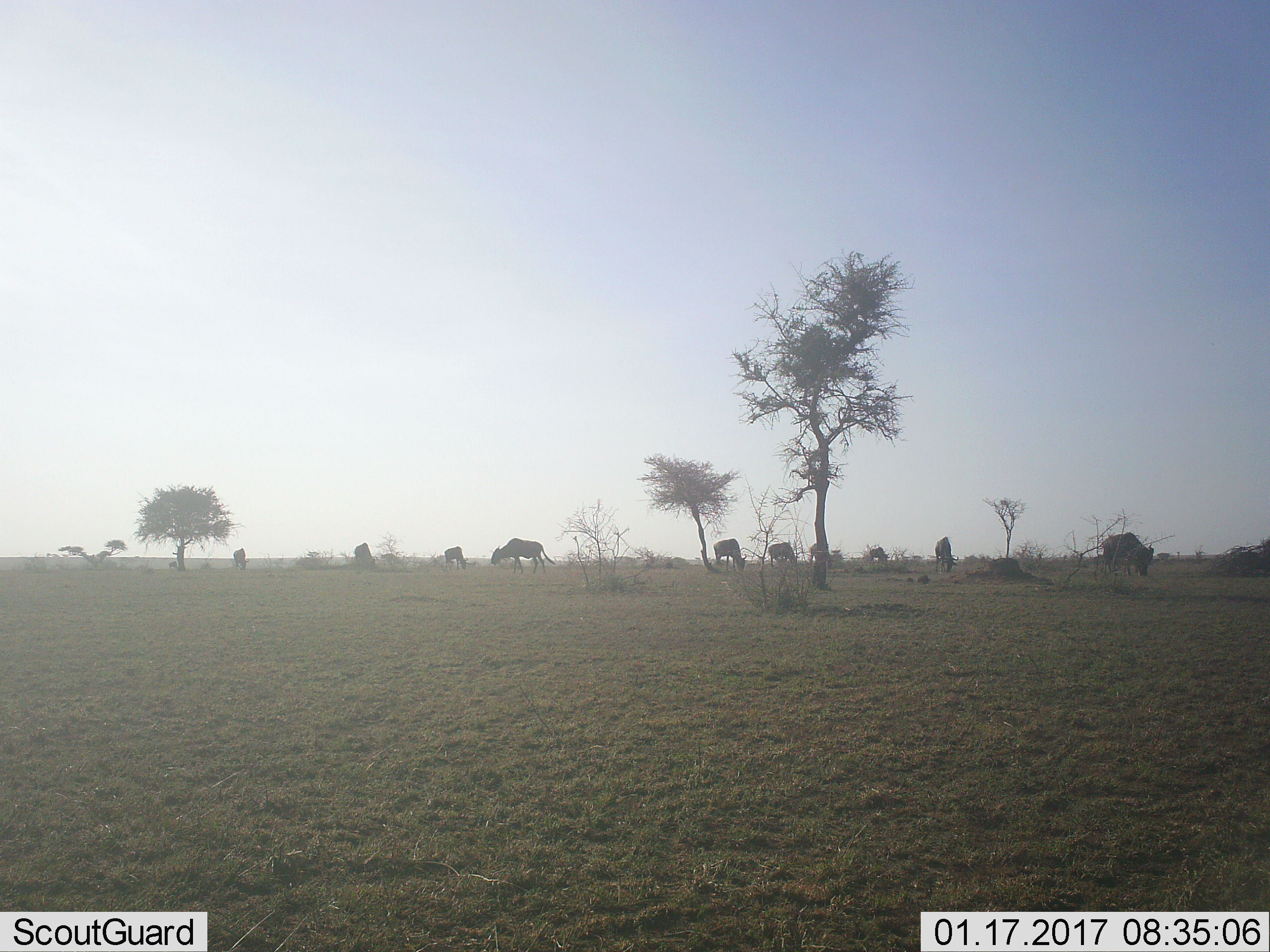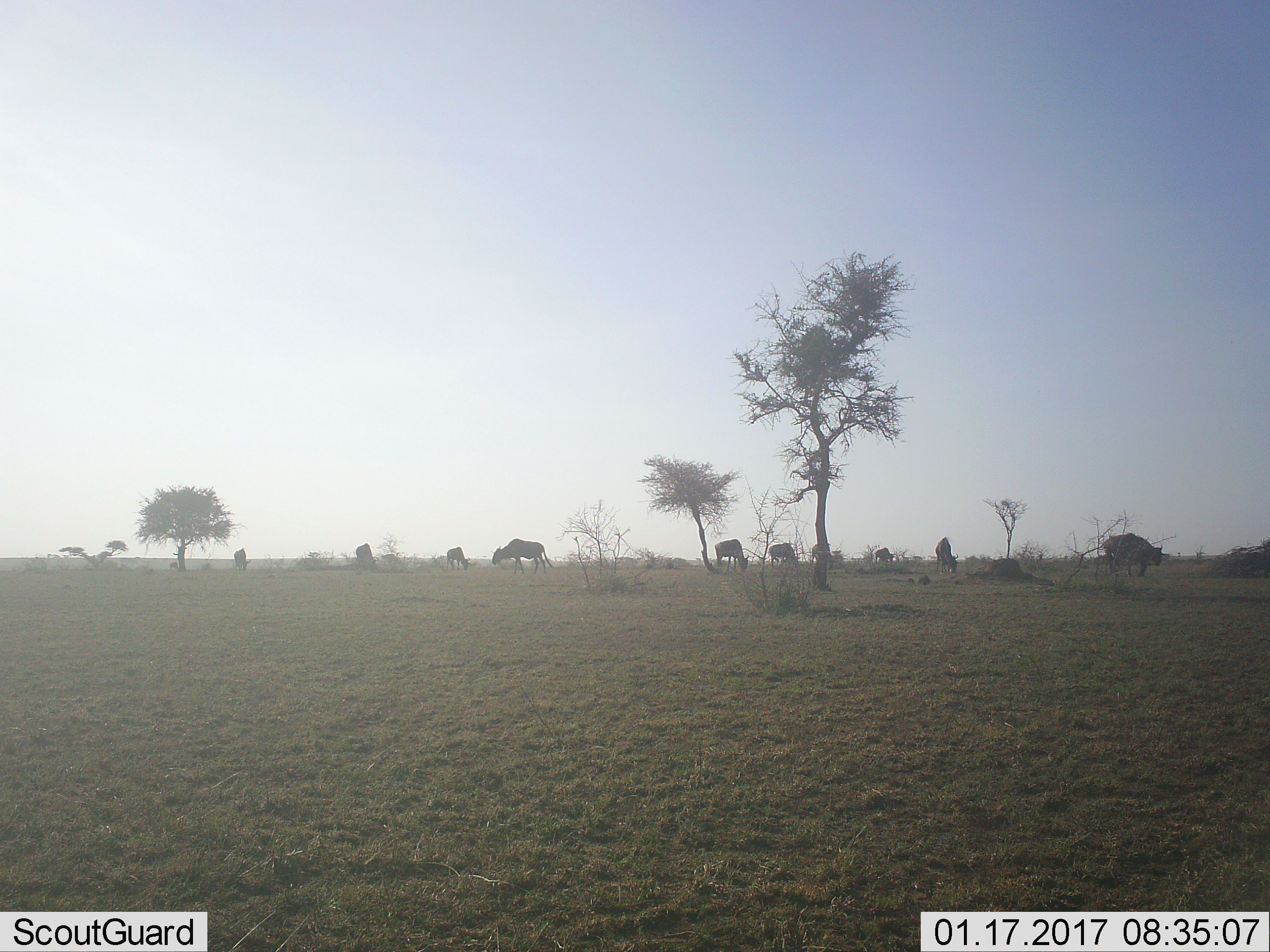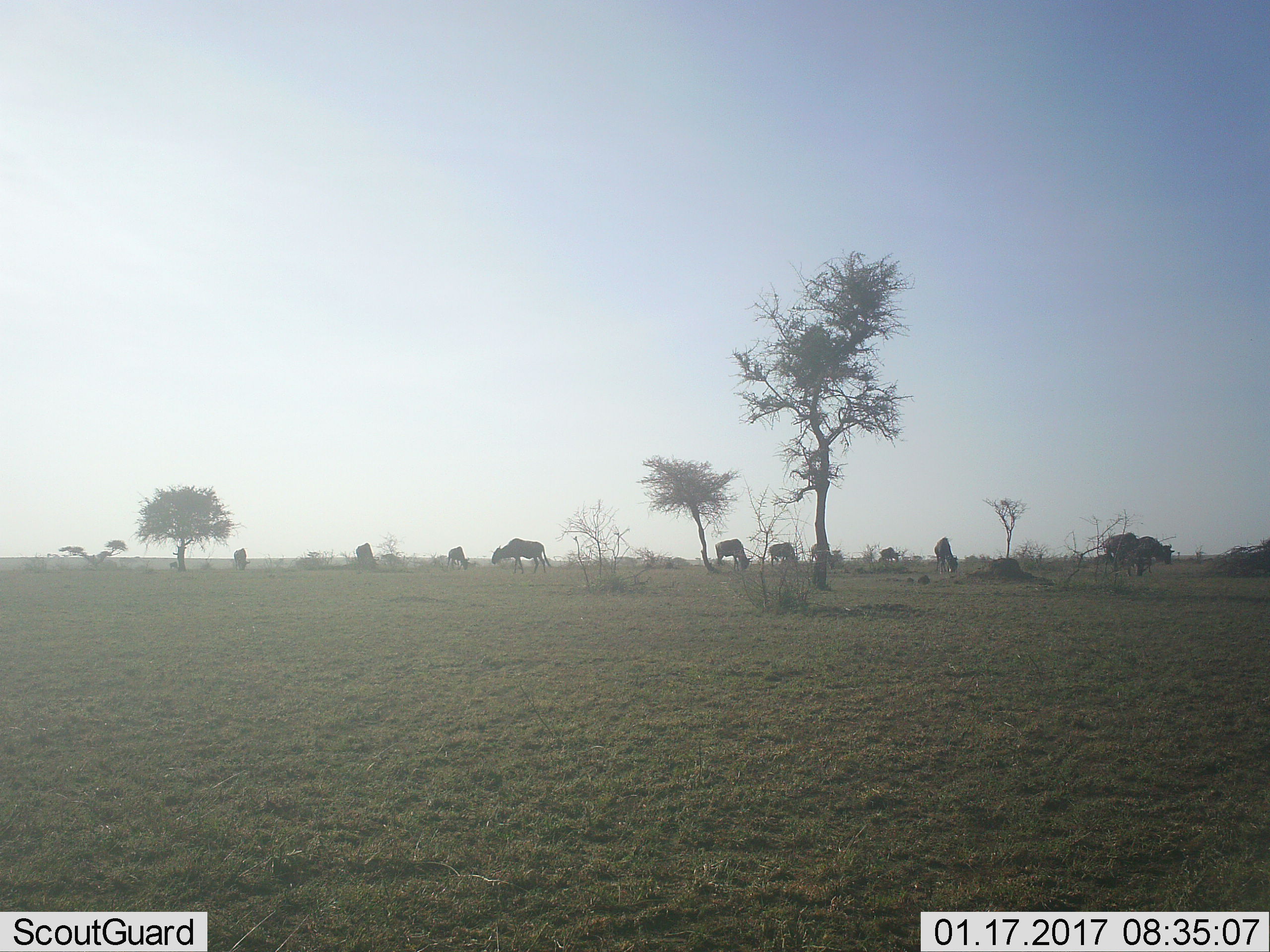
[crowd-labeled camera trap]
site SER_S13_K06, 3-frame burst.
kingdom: Animalia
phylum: Chordata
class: Mammalia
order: Artiodactyla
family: Bovidae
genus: Connochaetes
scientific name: Connochaetes taurinus taurinus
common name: blue wildebeest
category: wildebeestblue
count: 10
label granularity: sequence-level